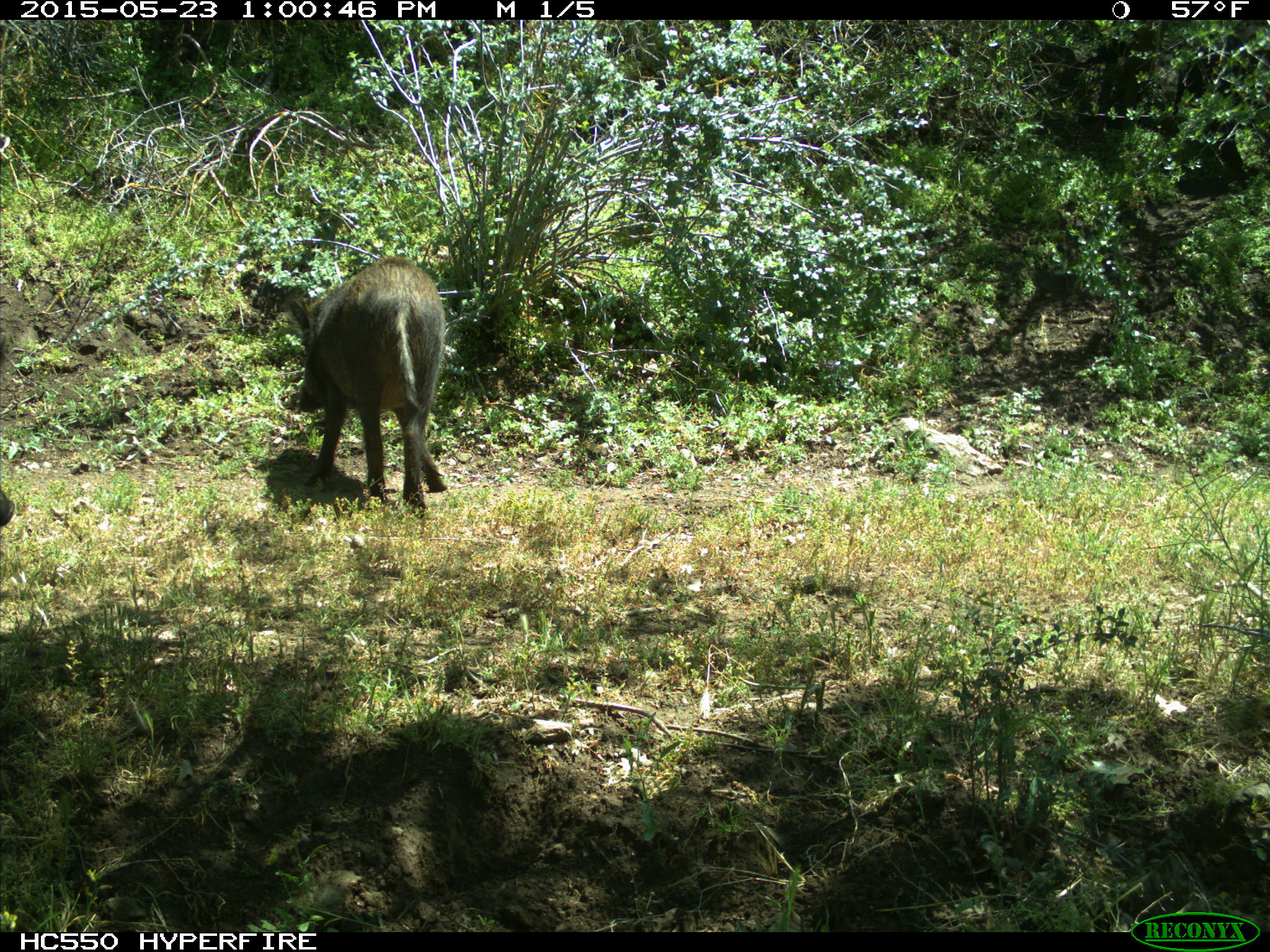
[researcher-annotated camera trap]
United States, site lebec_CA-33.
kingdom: Animalia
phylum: Chordata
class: Mammalia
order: Artiodactyla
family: Suidae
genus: Sus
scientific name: Sus scrofa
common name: wild boar